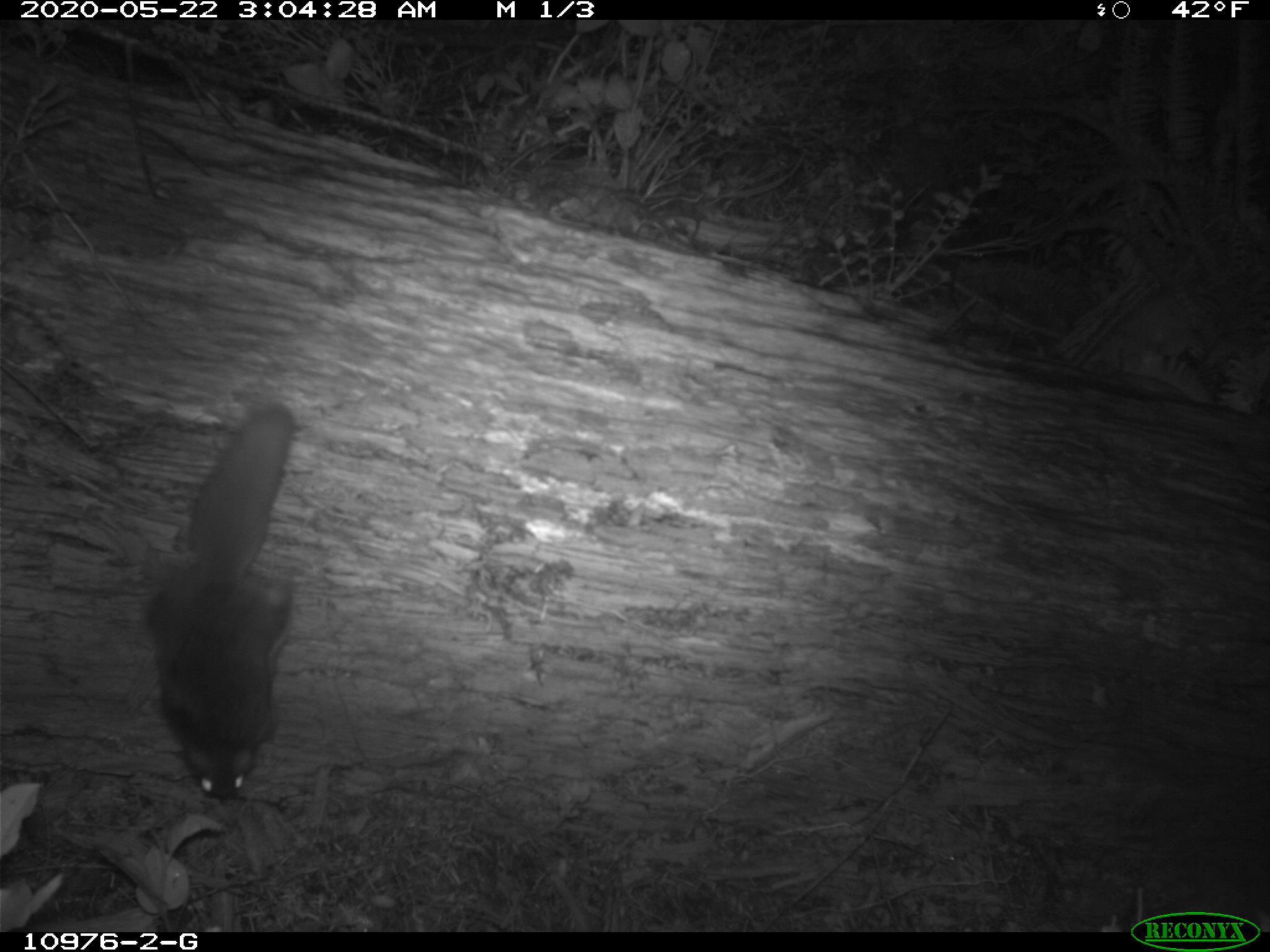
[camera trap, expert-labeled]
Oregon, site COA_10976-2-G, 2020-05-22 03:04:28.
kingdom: Animalia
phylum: Chordata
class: Mammalia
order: Rodentia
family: Sciuridae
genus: Glaucomys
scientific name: Glaucomys oregonensis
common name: humboldt's flying squirrel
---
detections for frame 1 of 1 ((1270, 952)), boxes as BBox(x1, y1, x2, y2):
humboldt's flying squirrel: BBox(125, 390, 313, 818)